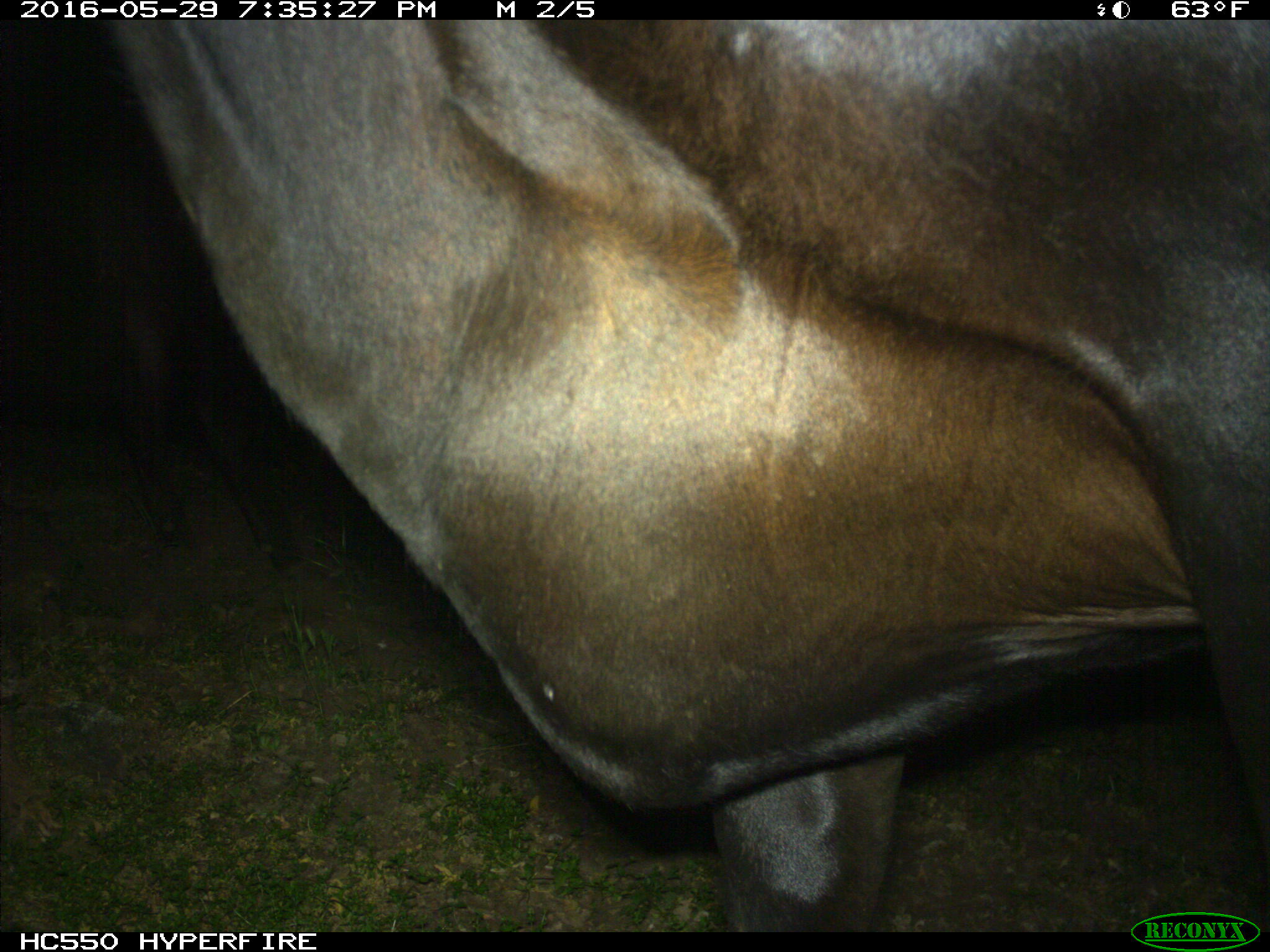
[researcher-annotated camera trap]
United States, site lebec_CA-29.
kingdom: Animalia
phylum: Chordata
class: Mammalia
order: Artiodactyla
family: Bovidae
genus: Bos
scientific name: Bos taurus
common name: domestic cow